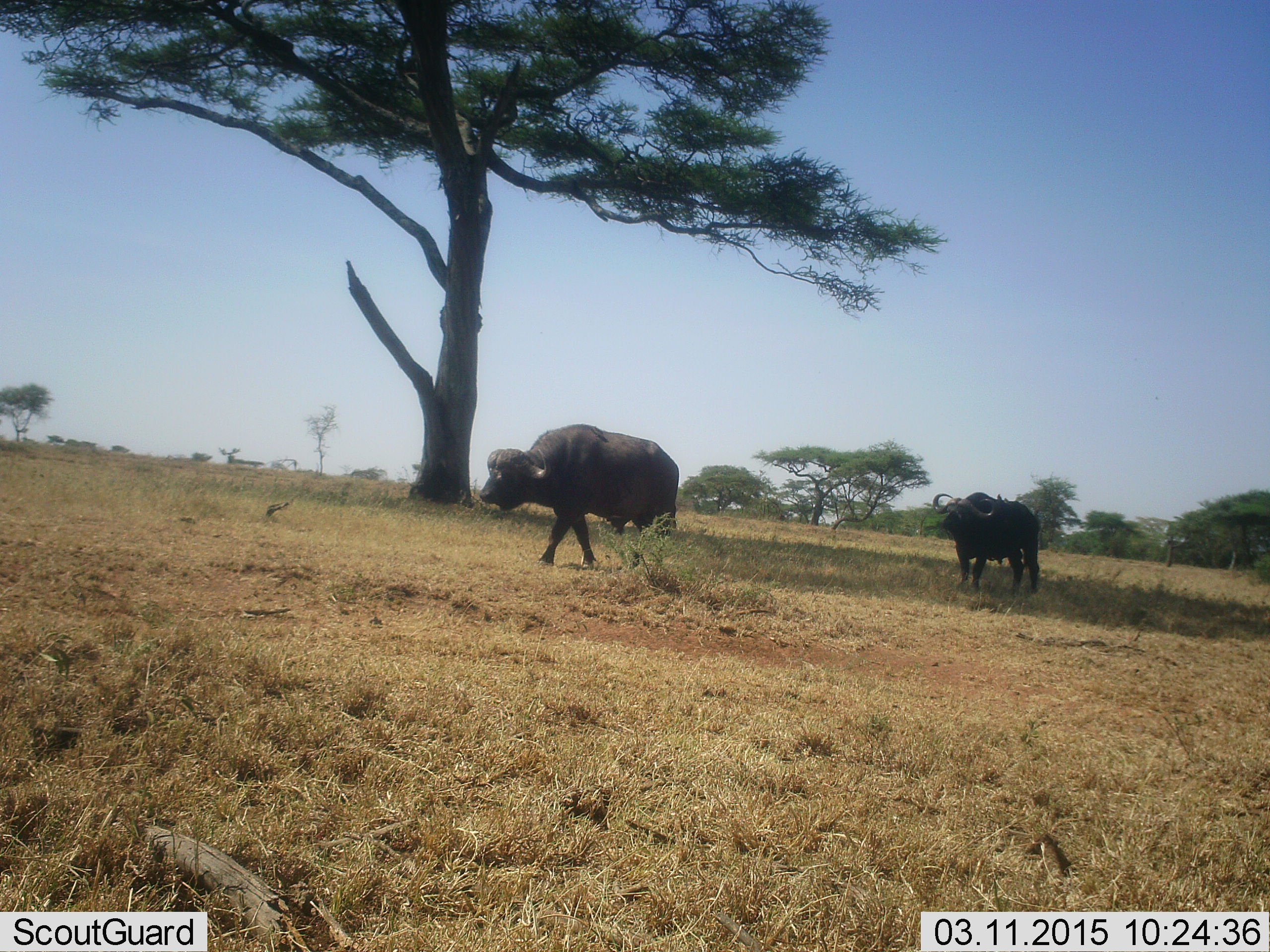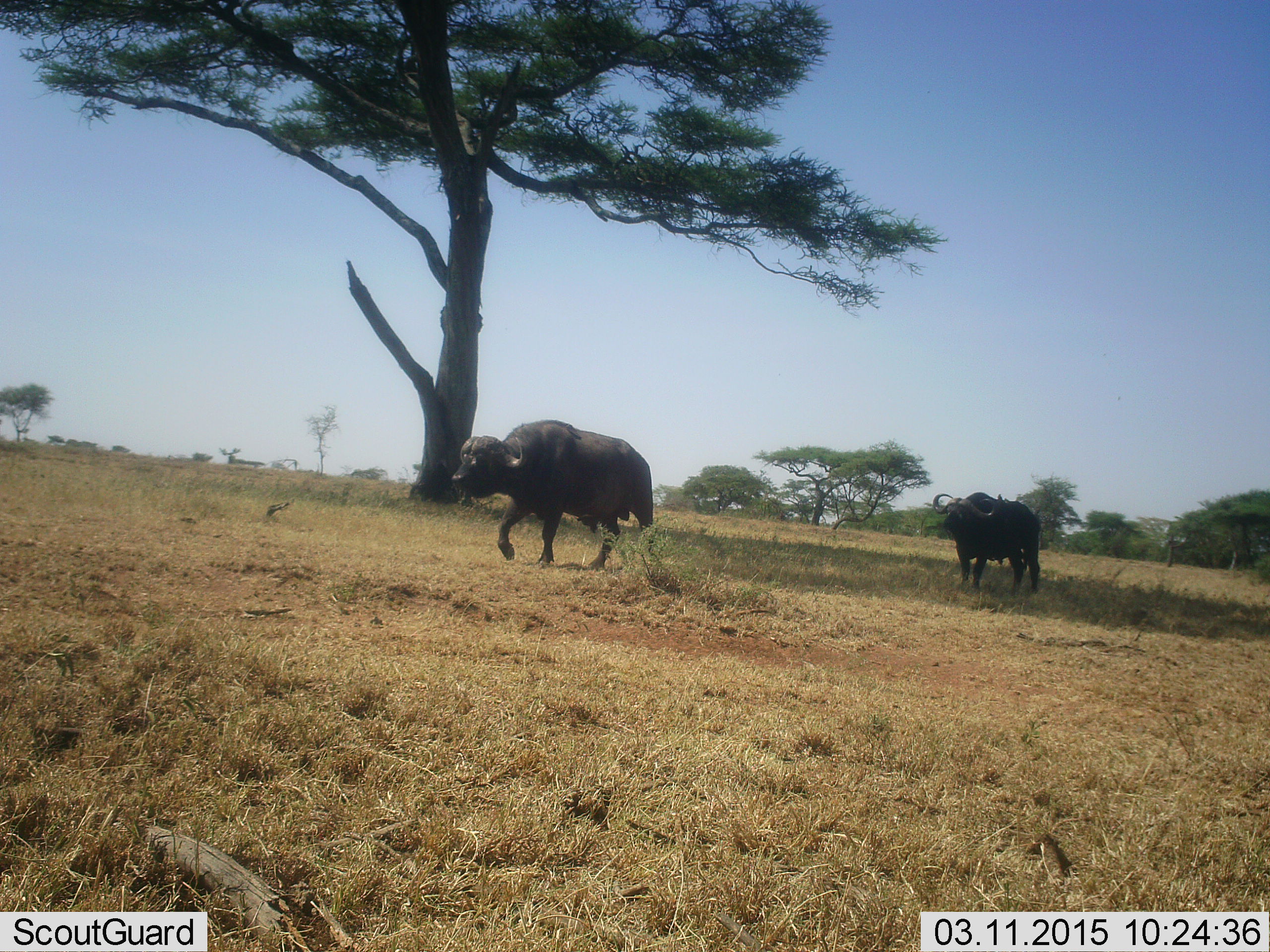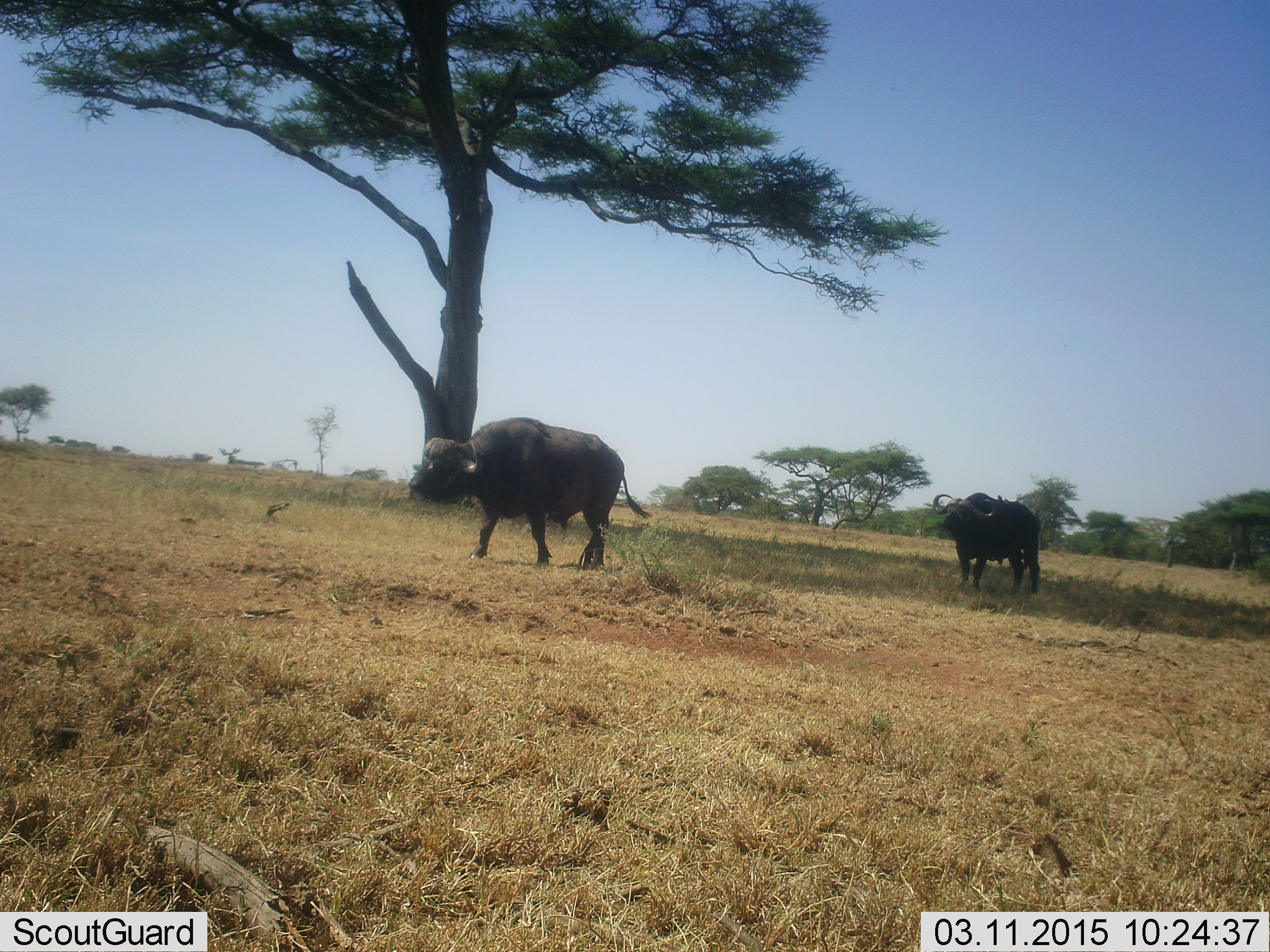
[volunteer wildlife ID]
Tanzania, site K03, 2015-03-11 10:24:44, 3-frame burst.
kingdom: Animalia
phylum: Chordata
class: Mammalia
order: Artiodactyla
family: Bovidae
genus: Syncerus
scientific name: Syncerus caffer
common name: cape buffalo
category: buffalo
Buffalo (cape buffalo) (Syncerus caffer), count 2. Behavior (volunteer vote fractions): standing 50%, resting 10%, moving 100%, interacting 0%. Young present (vote fraction): 0%. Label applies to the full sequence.